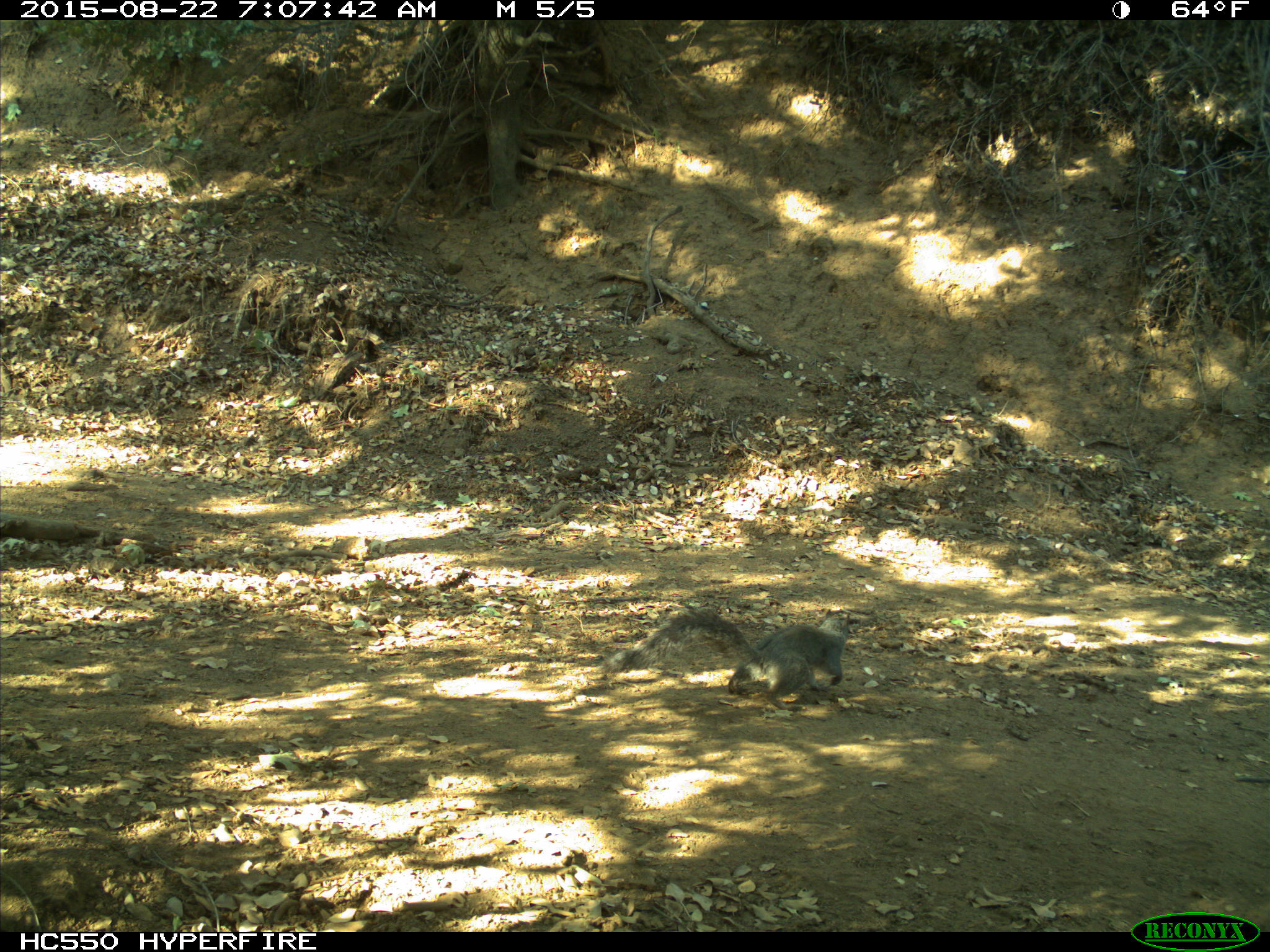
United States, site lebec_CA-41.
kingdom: Animalia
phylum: Chordata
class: Mammalia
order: Rodentia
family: Sciuridae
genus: Sciurus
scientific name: Sciurus carolinensis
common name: eastern gray squirrel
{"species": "Sciurus carolinensis (eastern gray squirrel)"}